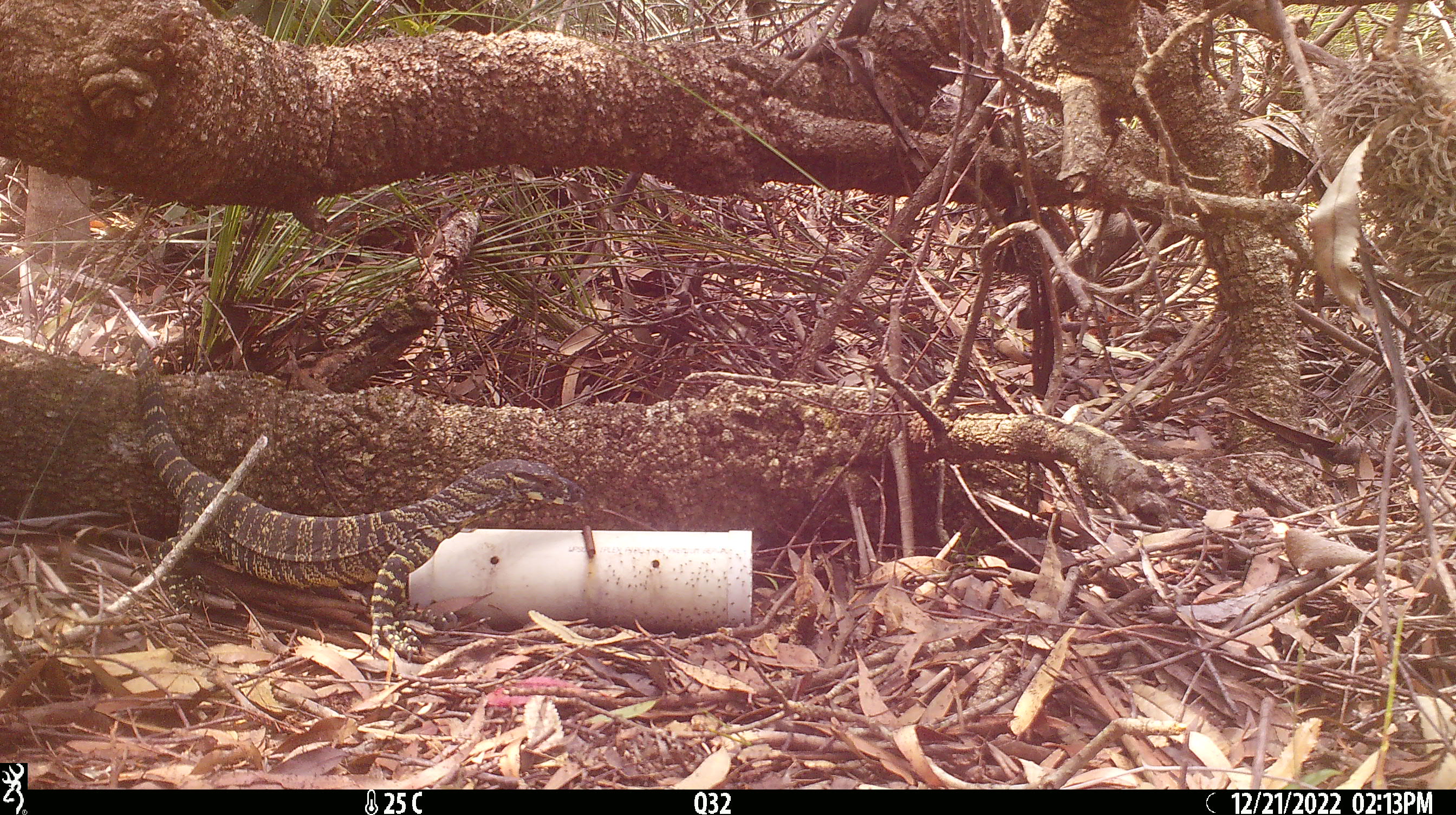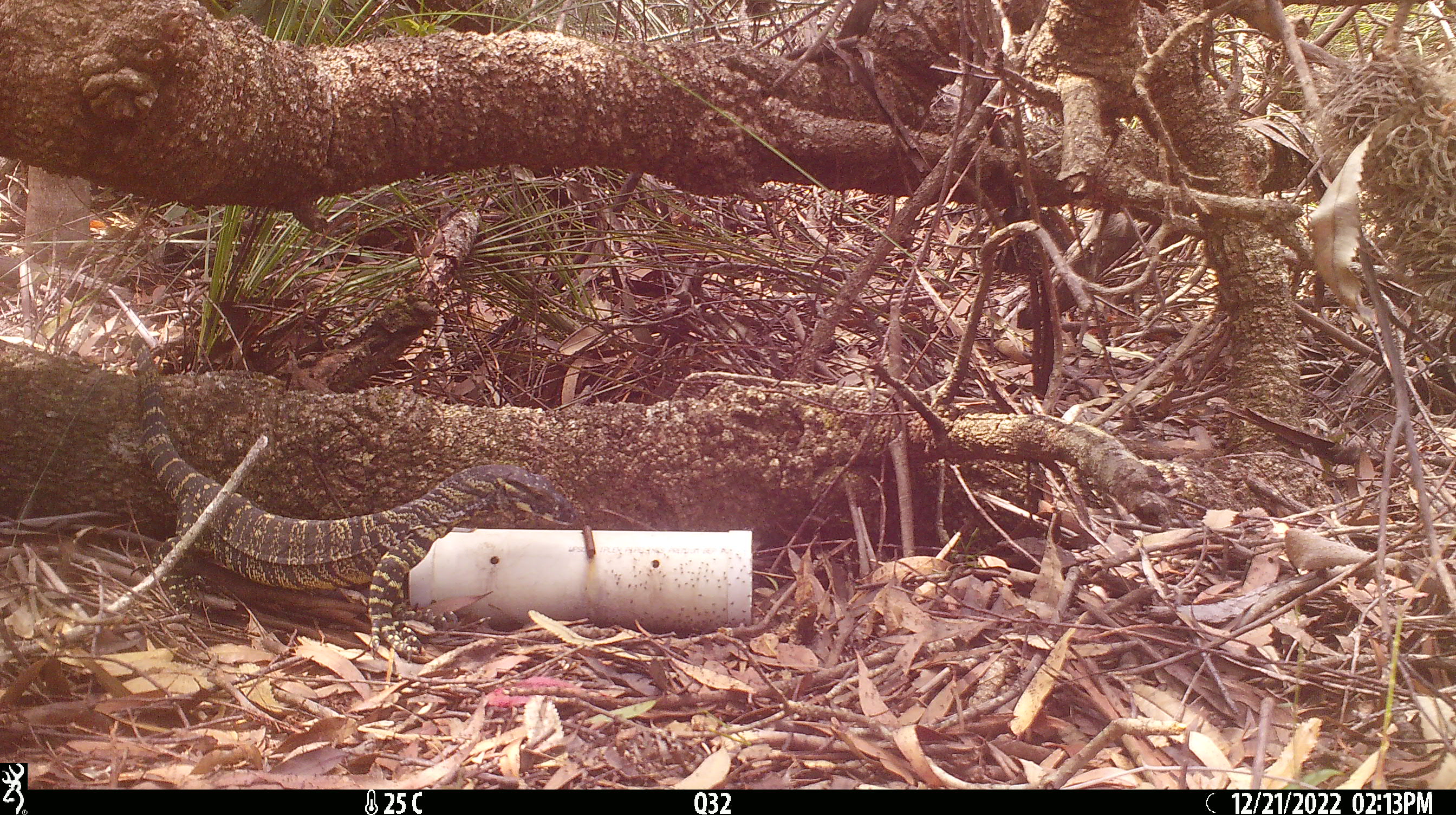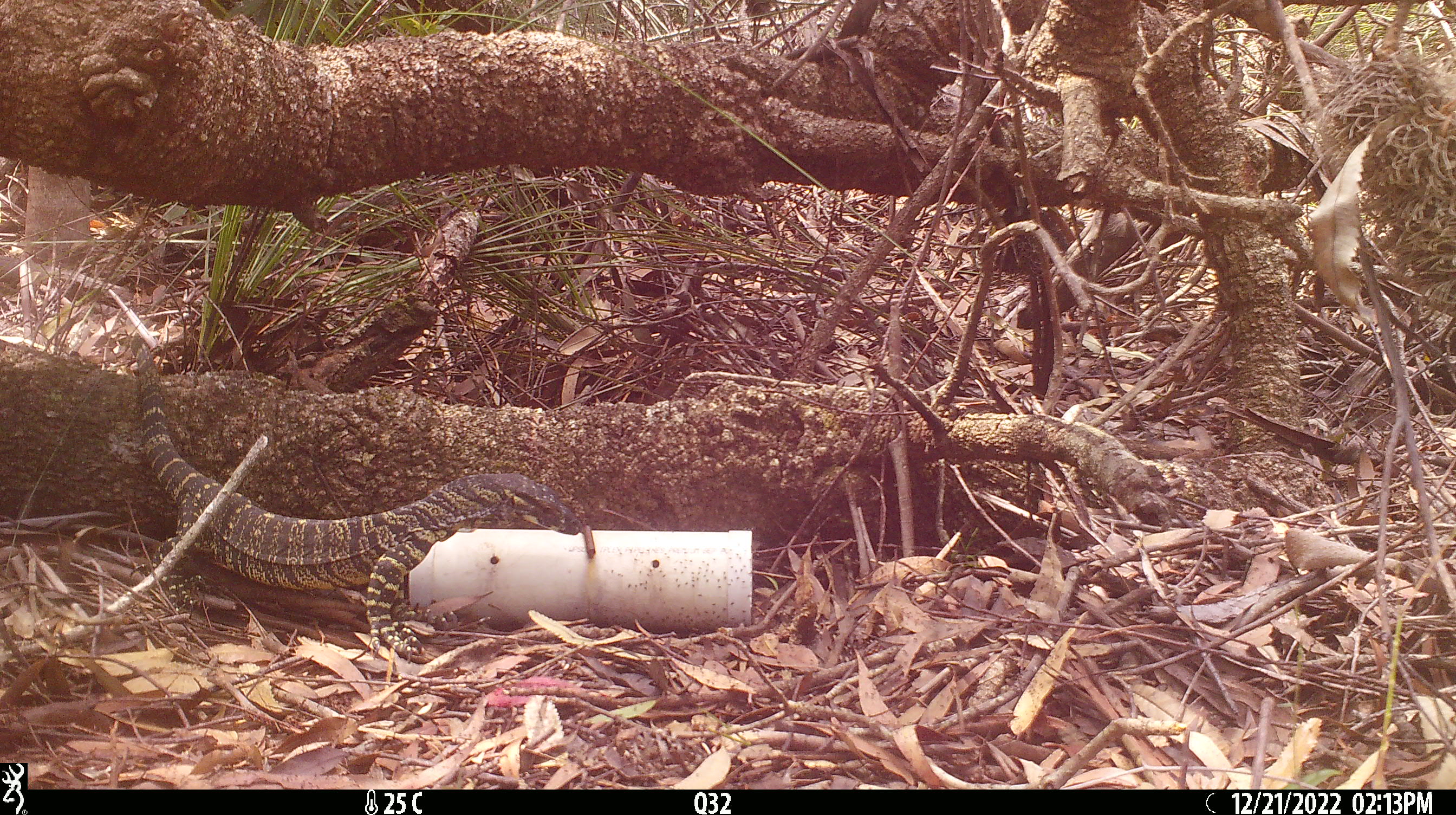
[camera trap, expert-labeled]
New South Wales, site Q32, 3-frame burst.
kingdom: Animalia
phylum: Chordata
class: Reptilia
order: Squamata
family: Varanidae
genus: Varanus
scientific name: Varanus varius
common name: lace monitor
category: goanna